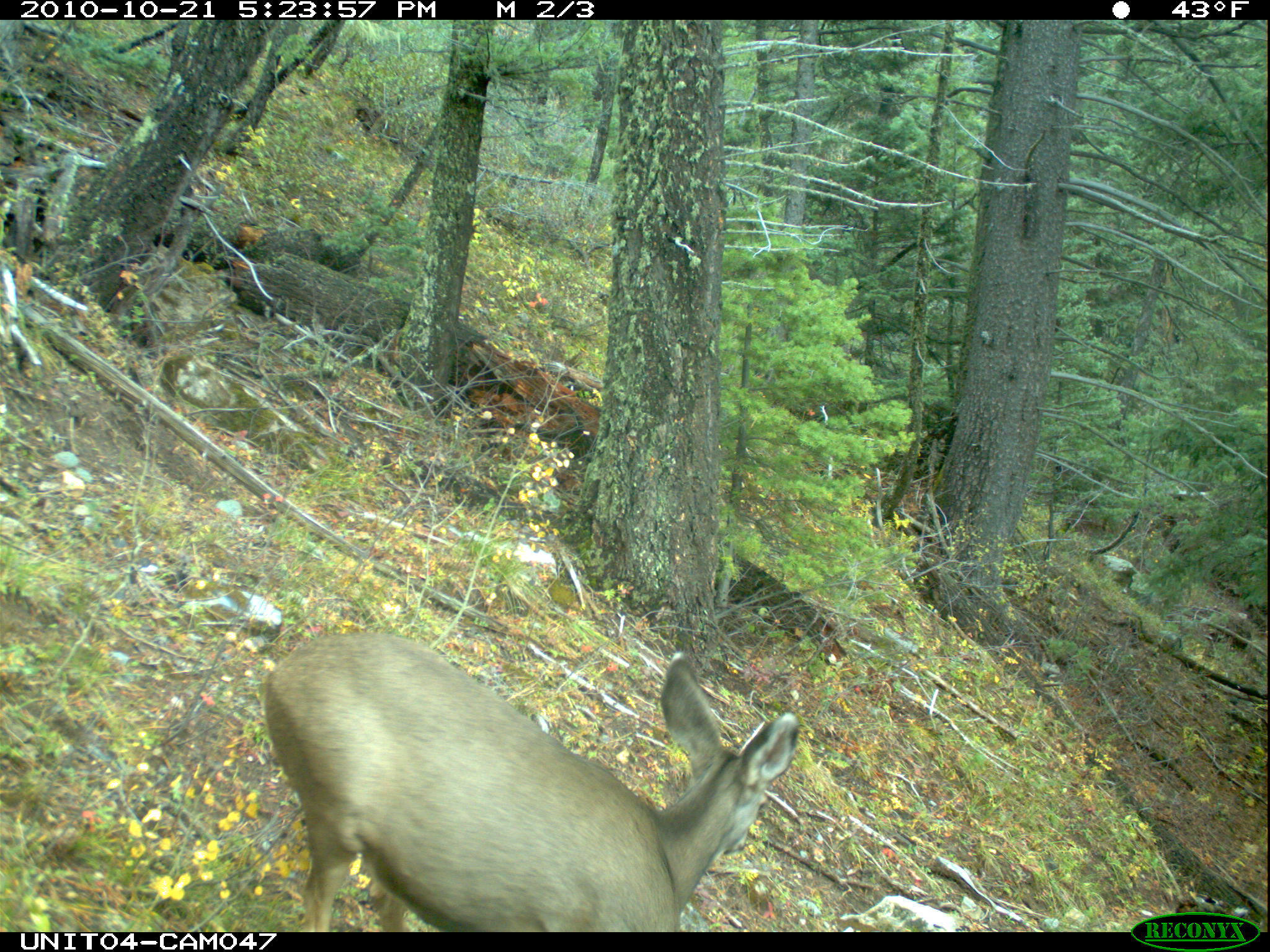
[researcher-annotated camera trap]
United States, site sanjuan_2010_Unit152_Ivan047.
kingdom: Animalia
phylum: Chordata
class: Mammalia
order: Artiodactyla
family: Cervidae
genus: Odocoileus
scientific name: Odocoileus hemionus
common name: mule deer